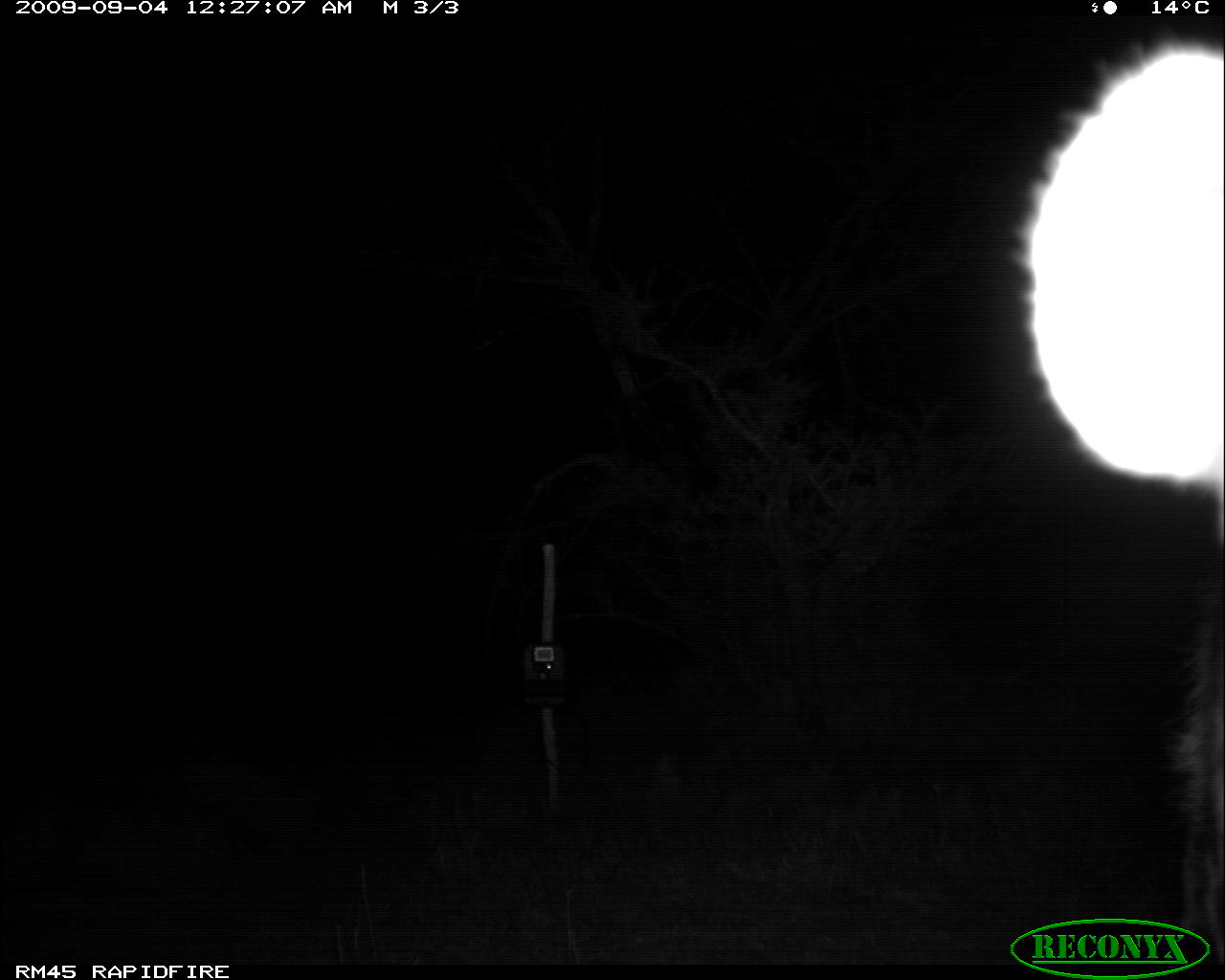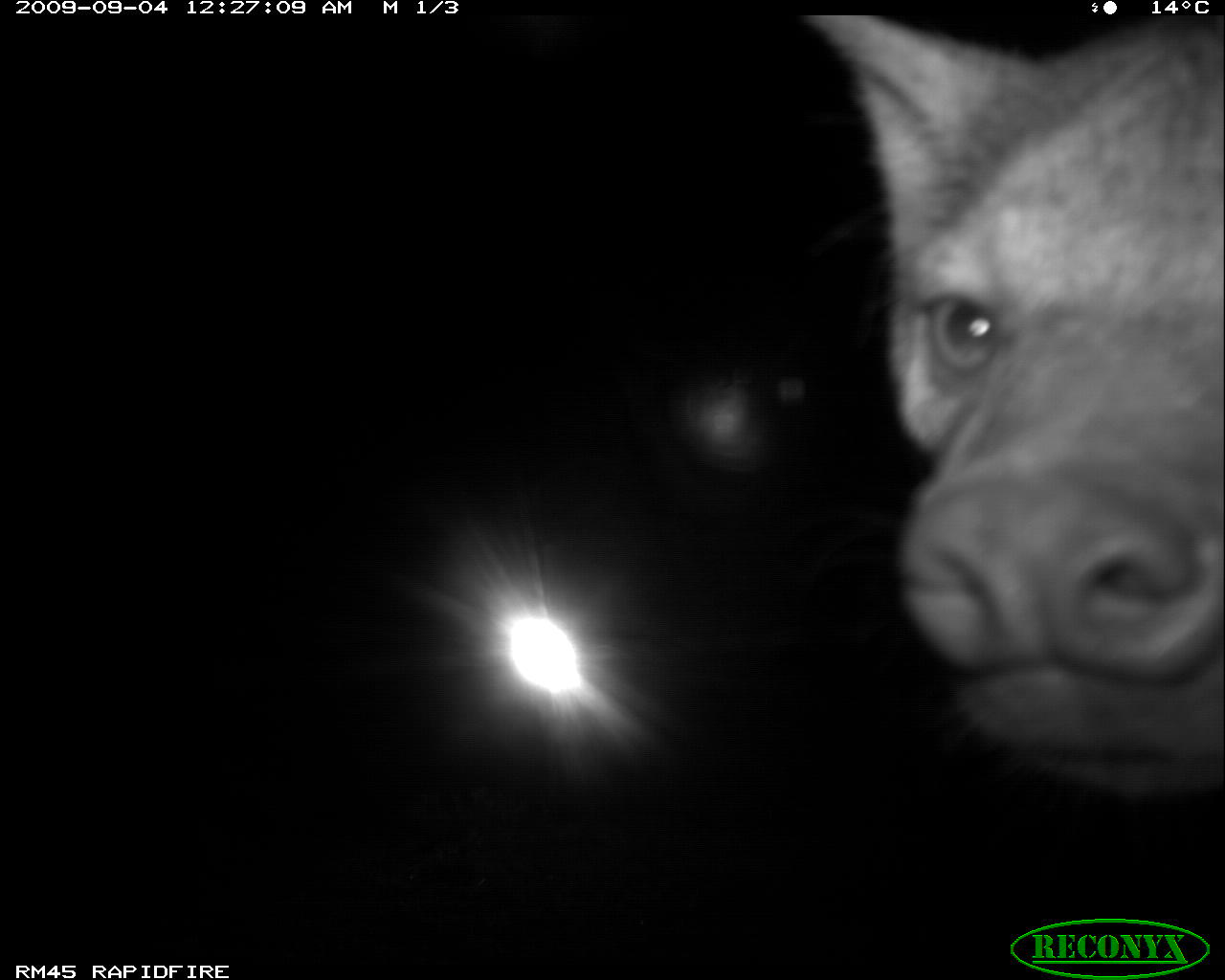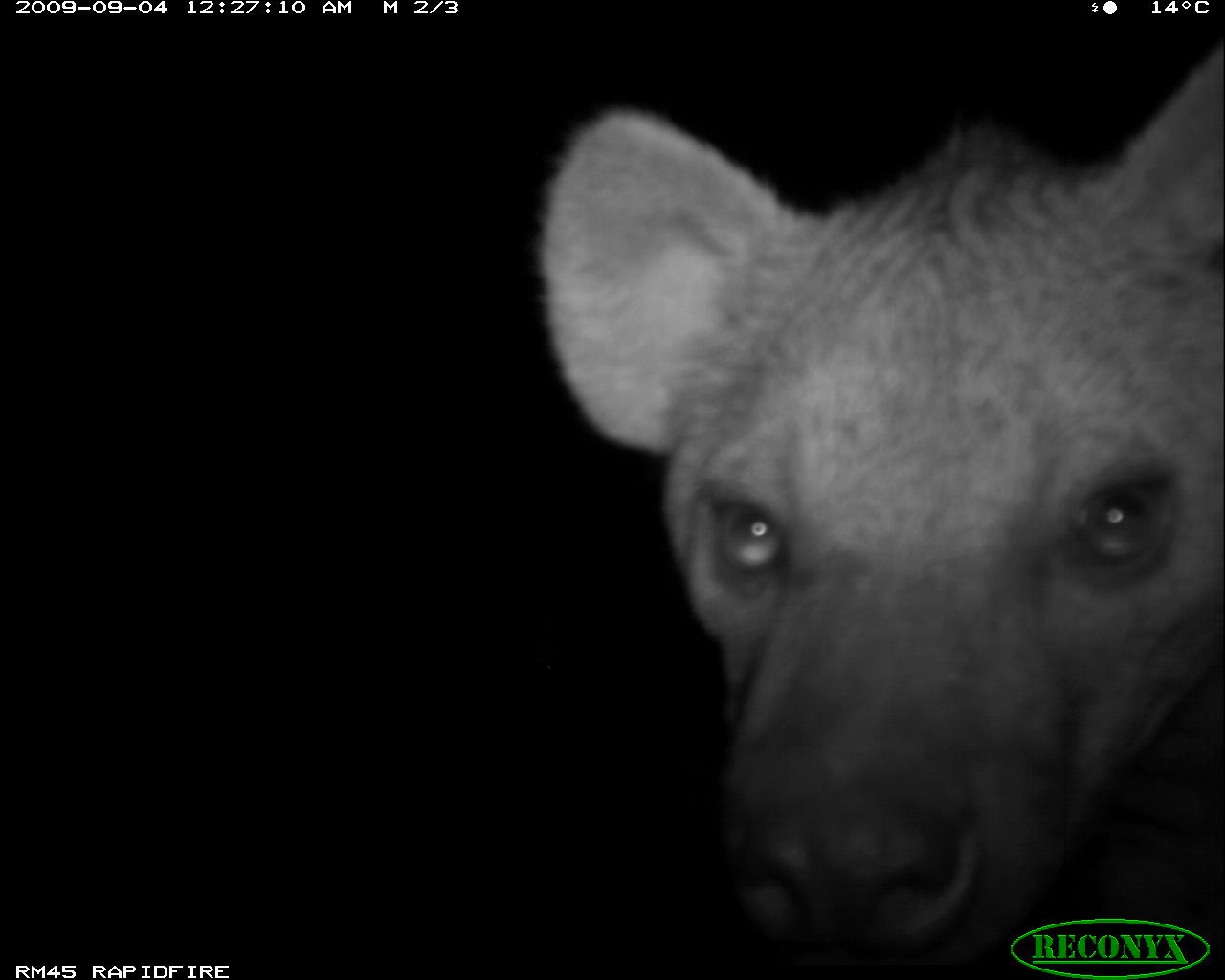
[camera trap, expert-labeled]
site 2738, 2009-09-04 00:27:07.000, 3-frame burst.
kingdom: Animalia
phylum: Chordata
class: Mammalia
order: Carnivora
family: Hyaenidae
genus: Crocuta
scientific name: Crocuta crocuta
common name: spotted hyena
Crocuta crocuta (spotted hyena), count 1.